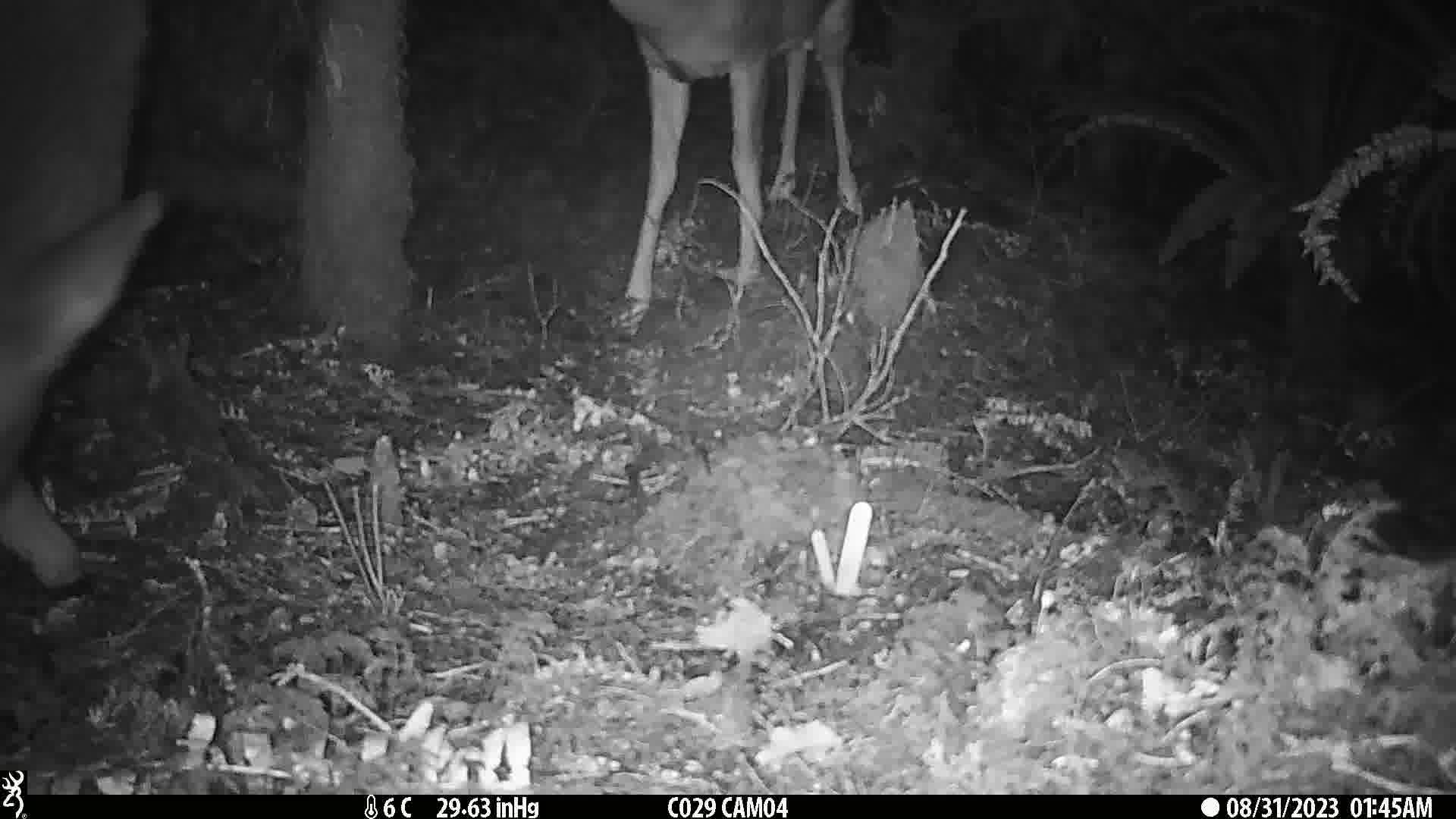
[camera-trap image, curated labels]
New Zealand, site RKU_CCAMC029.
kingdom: Animalia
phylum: Chordata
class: Mammalia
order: Artiodactyla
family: Cervidae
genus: Odocoileus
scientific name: Odocoileus virginianus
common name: white-tailed deer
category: white tailed deer